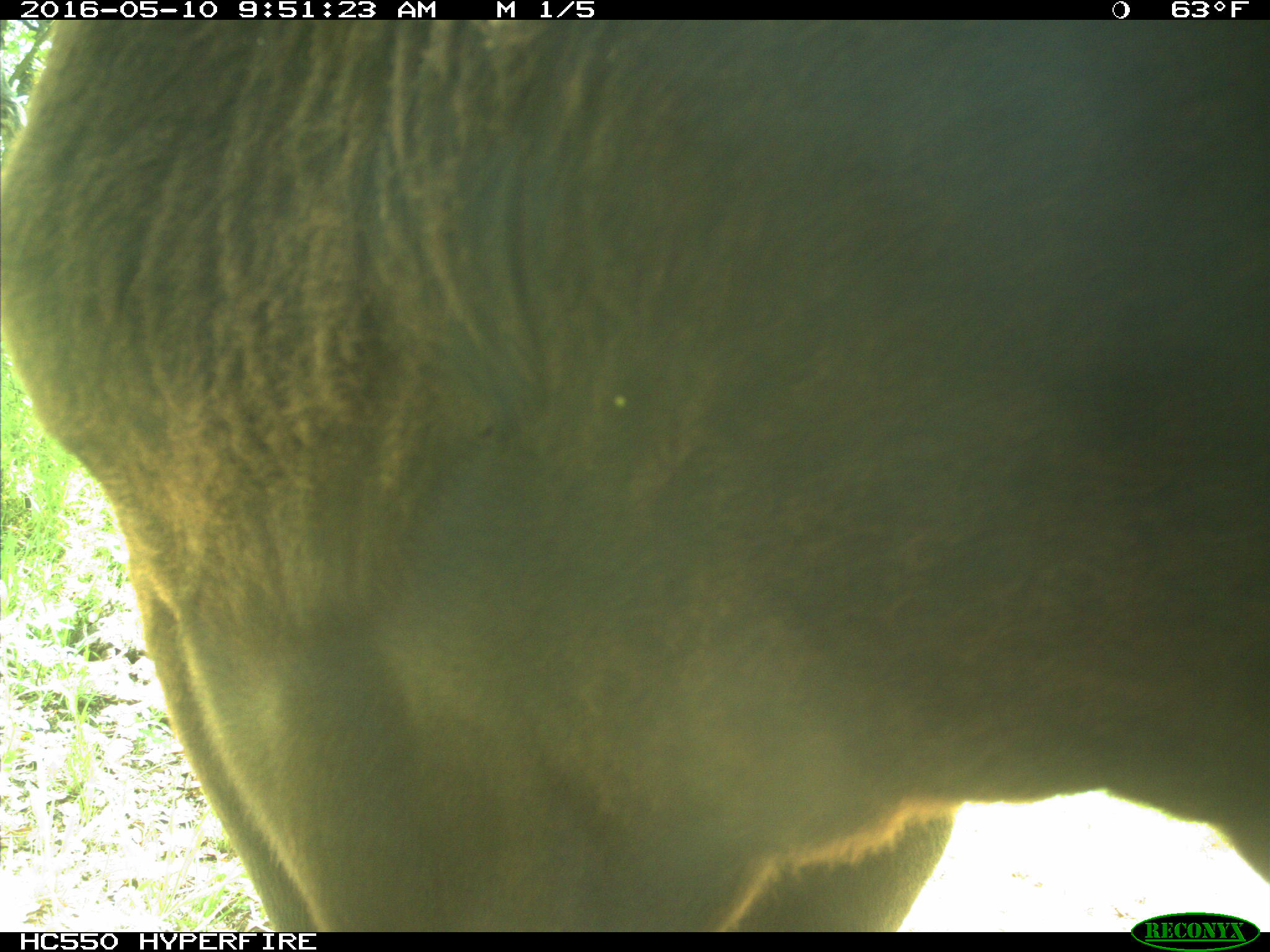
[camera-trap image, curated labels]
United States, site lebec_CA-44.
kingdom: Animalia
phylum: Chordata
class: Mammalia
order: Artiodactyla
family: Bovidae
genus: Bos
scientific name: Bos taurus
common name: domestic cow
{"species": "Bos taurus (domestic cow)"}